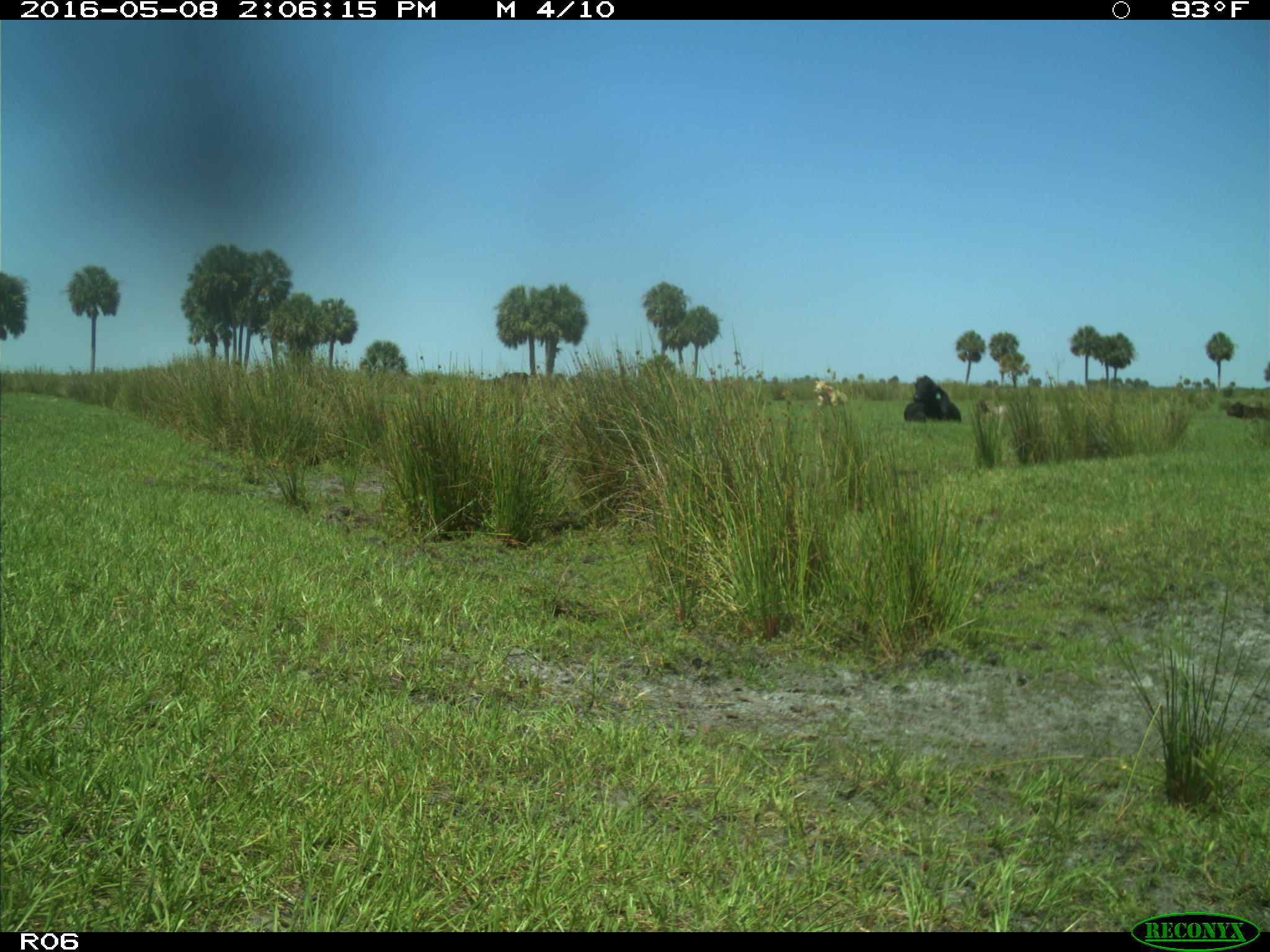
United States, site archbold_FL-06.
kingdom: Animalia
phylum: Chordata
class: Mammalia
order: Artiodactyla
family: Bovidae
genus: Bos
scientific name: Bos taurus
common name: domestic cow